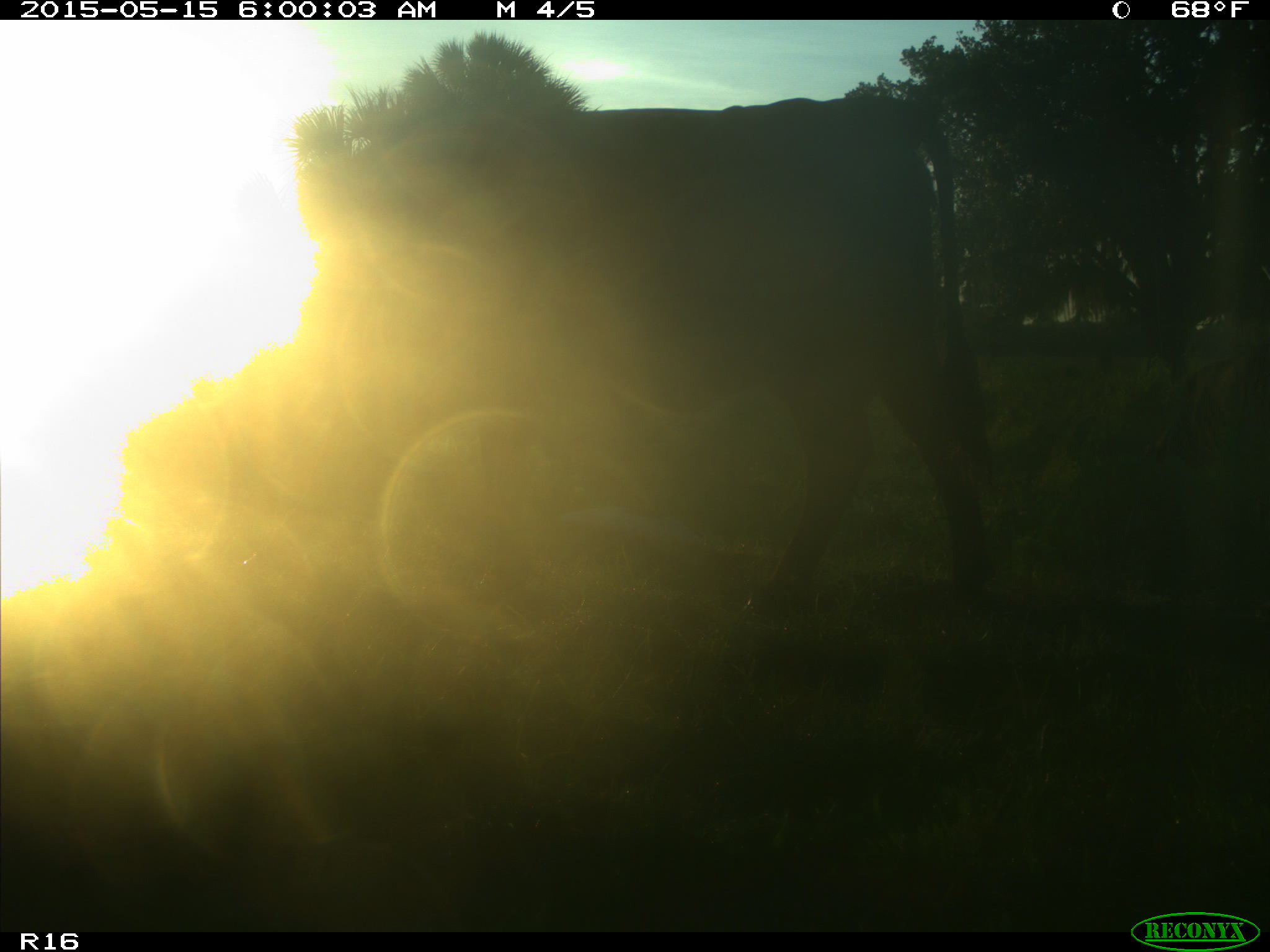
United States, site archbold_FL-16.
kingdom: Animalia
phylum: Chordata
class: Mammalia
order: Artiodactyla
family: Bovidae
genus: Bos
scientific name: Bos taurus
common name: domestic cow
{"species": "Bos taurus (domestic cow)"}